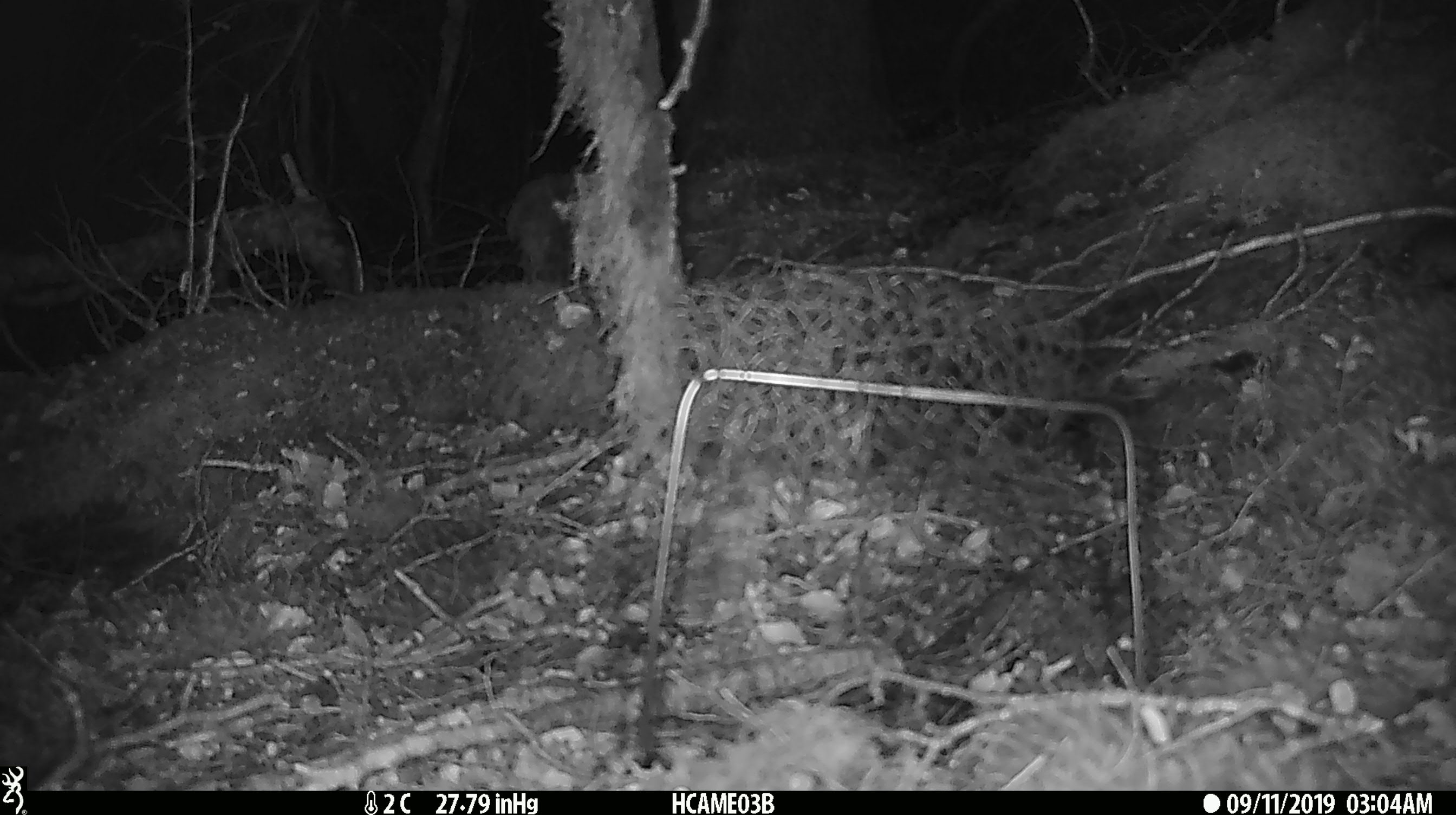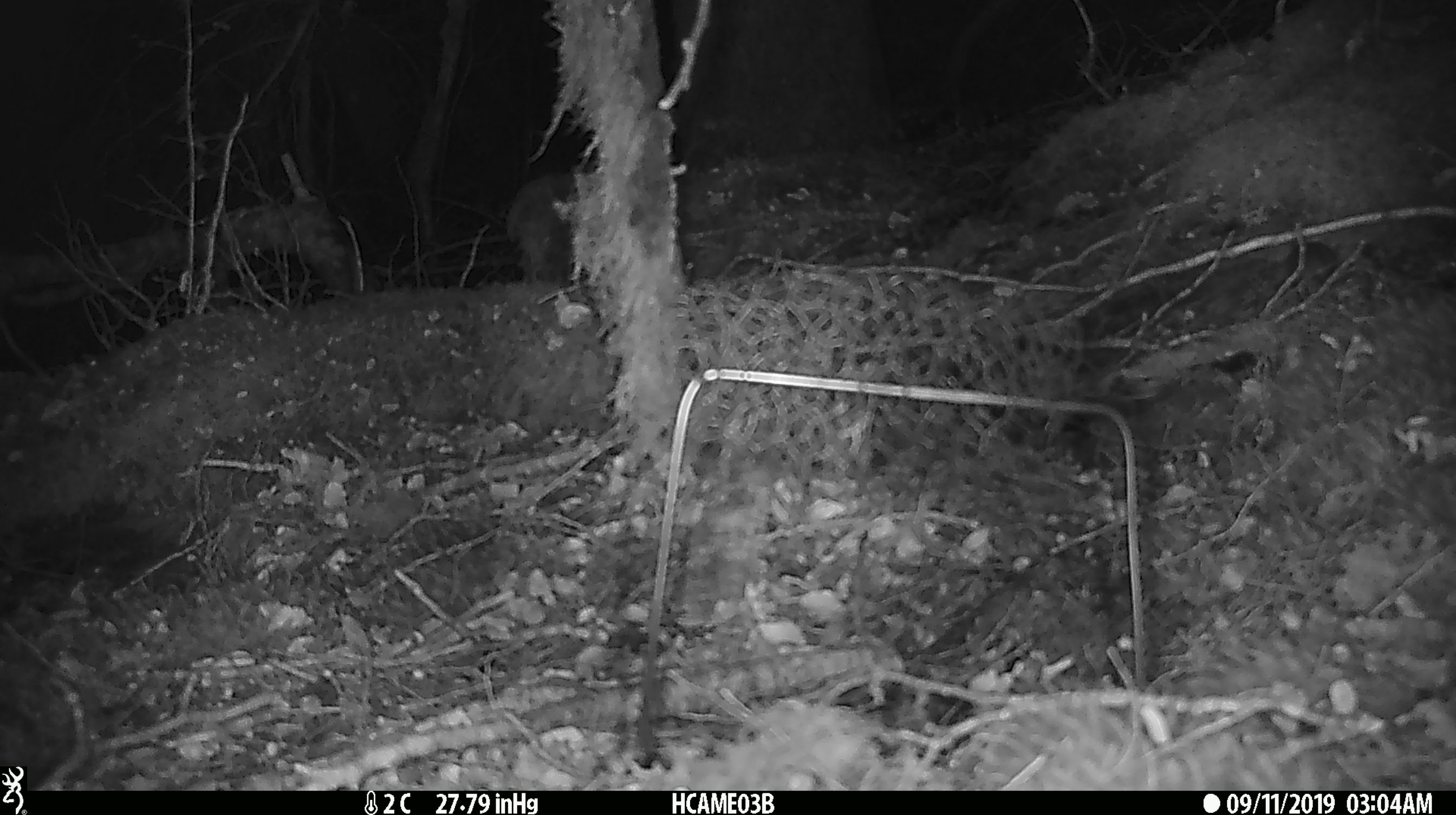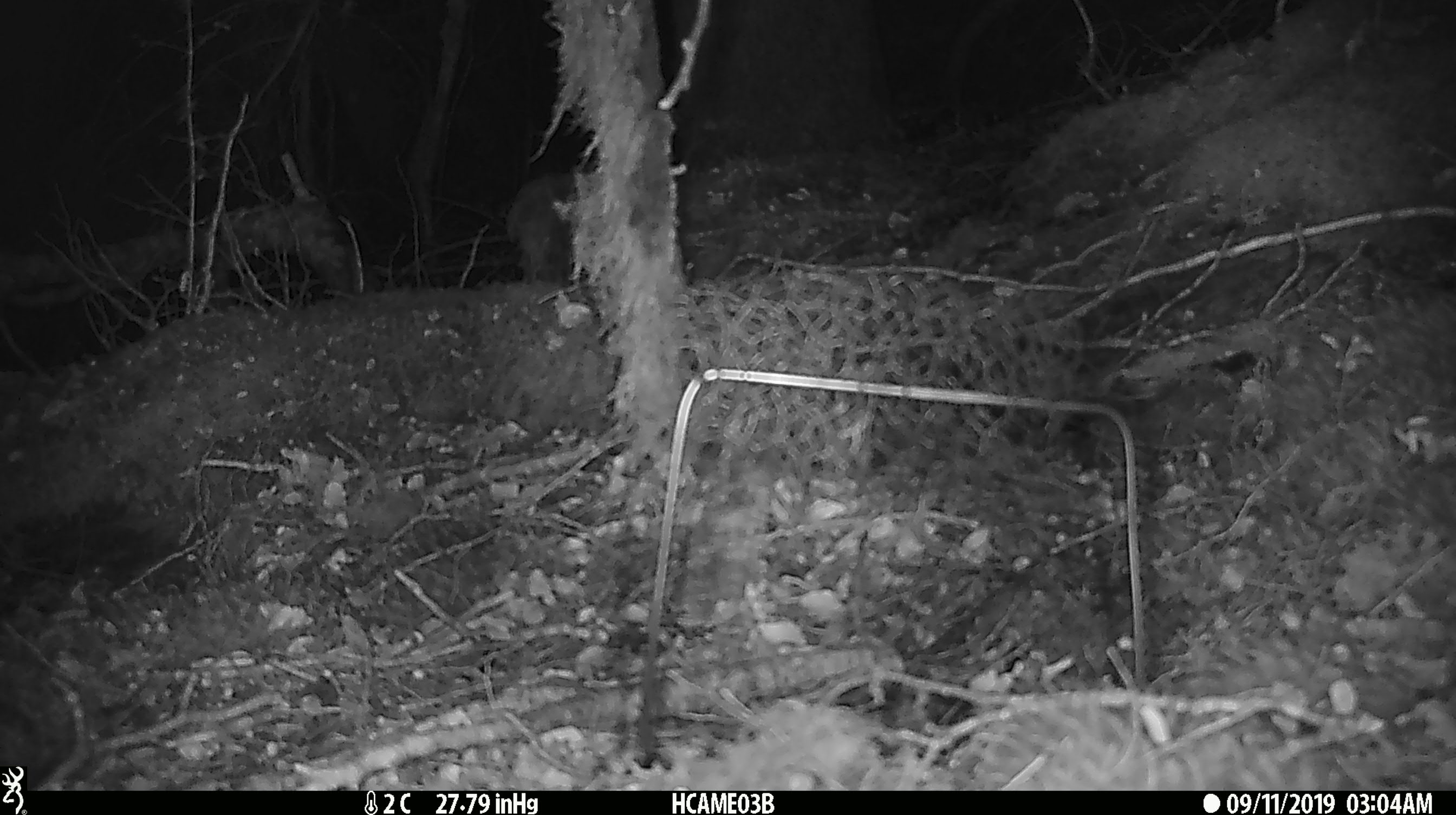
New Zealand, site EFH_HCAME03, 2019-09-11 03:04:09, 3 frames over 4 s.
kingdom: Animalia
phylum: Chordata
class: Mammalia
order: Rodentia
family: Muridae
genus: Mus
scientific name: Mus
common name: mouse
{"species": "mouse (Mus)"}